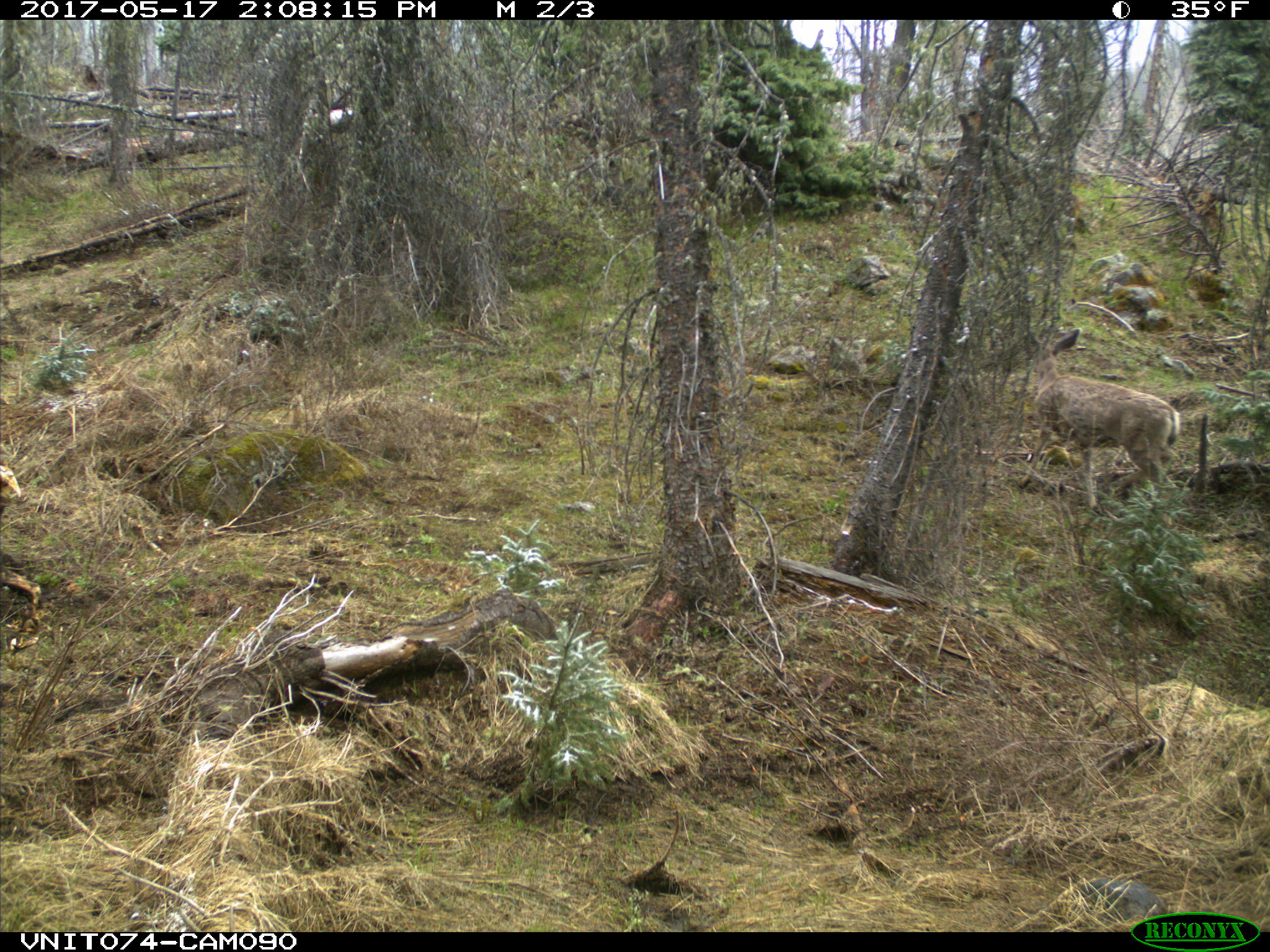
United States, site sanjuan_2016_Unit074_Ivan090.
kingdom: Animalia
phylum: Chordata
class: Mammalia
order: Artiodactyla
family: Cervidae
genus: Odocoileus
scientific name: Odocoileus hemionus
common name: mule deer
Odocoileus hemionus (mule deer).